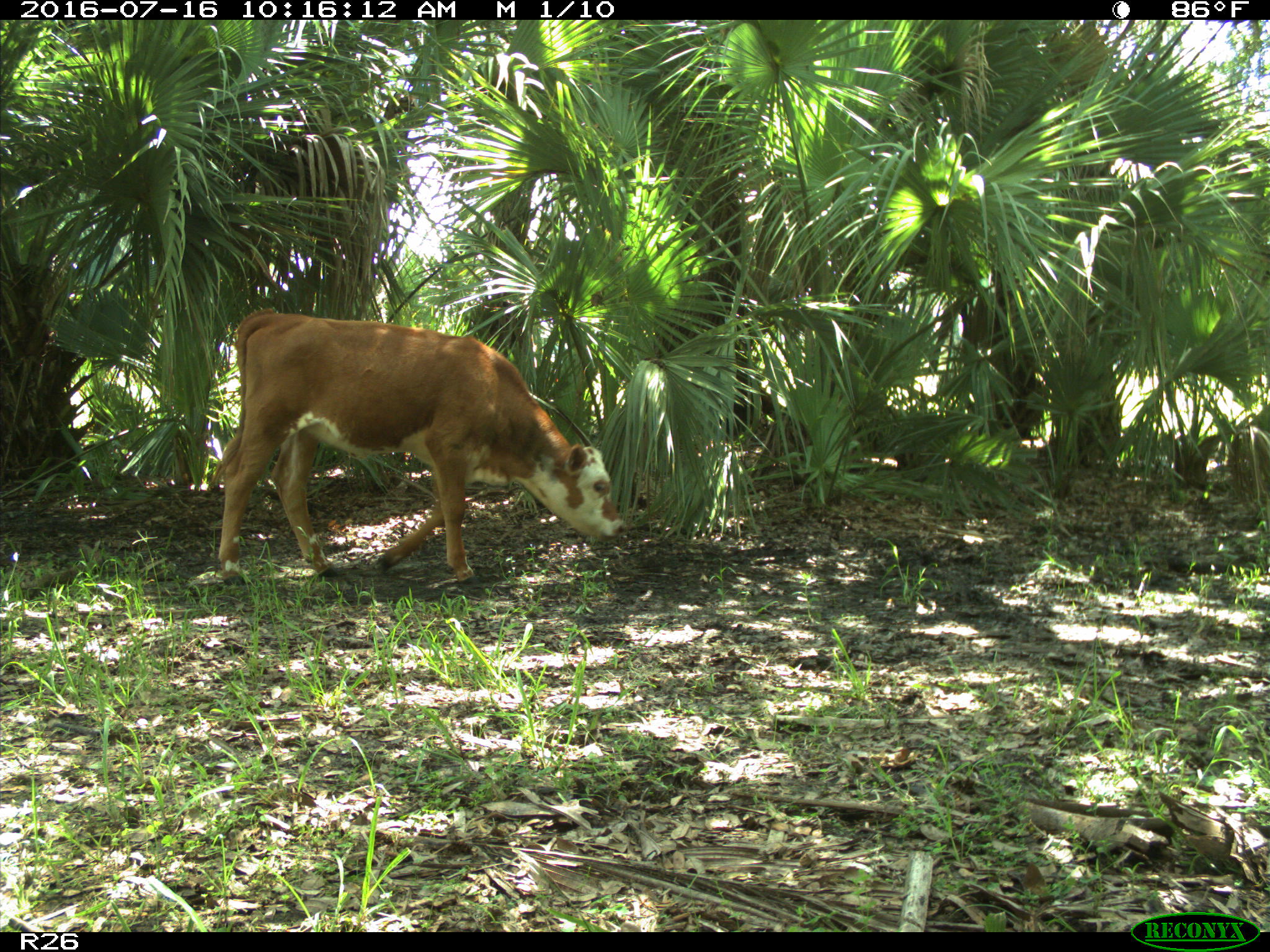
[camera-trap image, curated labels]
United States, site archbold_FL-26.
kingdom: Animalia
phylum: Chordata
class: Mammalia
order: Artiodactyla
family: Bovidae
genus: Bos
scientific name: Bos taurus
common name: domestic cow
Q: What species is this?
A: Bos taurus (domestic cow).